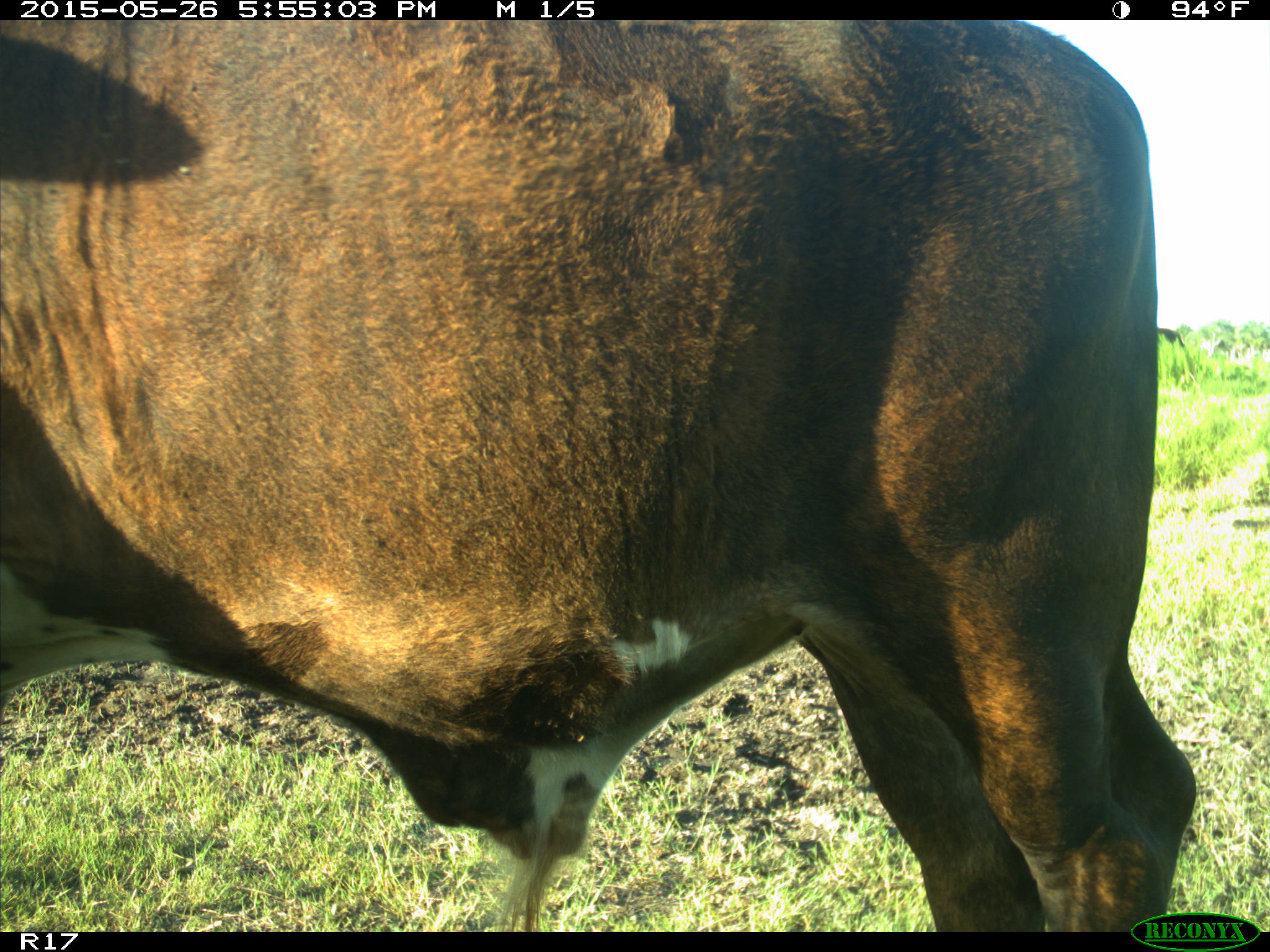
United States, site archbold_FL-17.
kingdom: Animalia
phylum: Chordata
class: Mammalia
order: Artiodactyla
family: Bovidae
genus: Bos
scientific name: Bos taurus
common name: domestic cow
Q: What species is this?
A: Bos taurus (domestic cow).